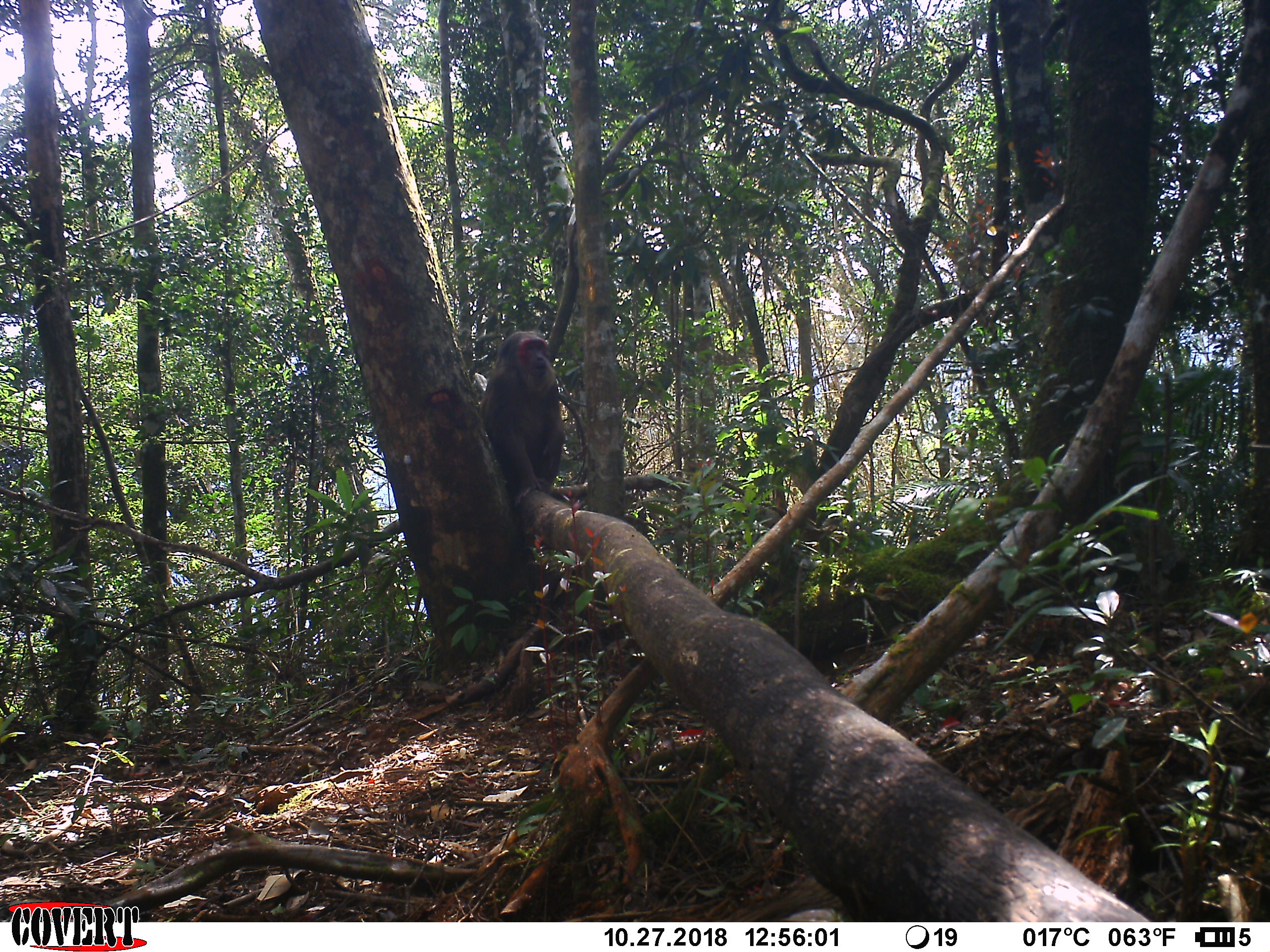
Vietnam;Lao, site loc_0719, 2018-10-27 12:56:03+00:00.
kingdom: Animalia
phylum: Chordata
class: Mammalia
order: Primates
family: Cercopithecidae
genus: Macaca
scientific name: Macaca arctoides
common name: stump-tailed macaque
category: stump tailed macaque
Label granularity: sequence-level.